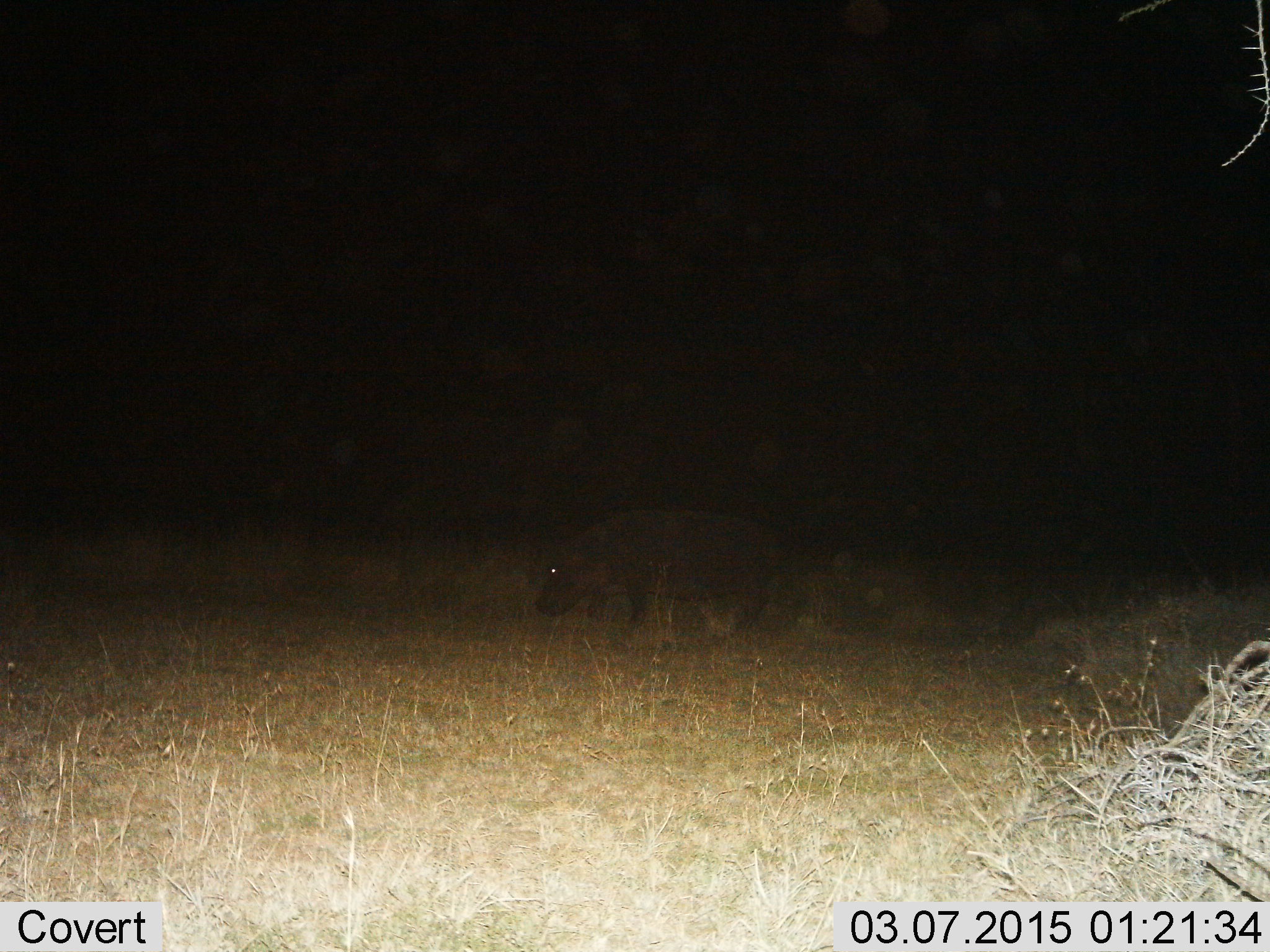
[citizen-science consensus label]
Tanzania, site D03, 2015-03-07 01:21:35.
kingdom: Animalia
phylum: Chordata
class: Mammalia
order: Artiodactyla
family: Hippopotamidae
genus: Hippopotamus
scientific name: Hippopotamus amphibius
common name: hippopotamus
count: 1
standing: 20%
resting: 0%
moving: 60%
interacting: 0%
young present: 0%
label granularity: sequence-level